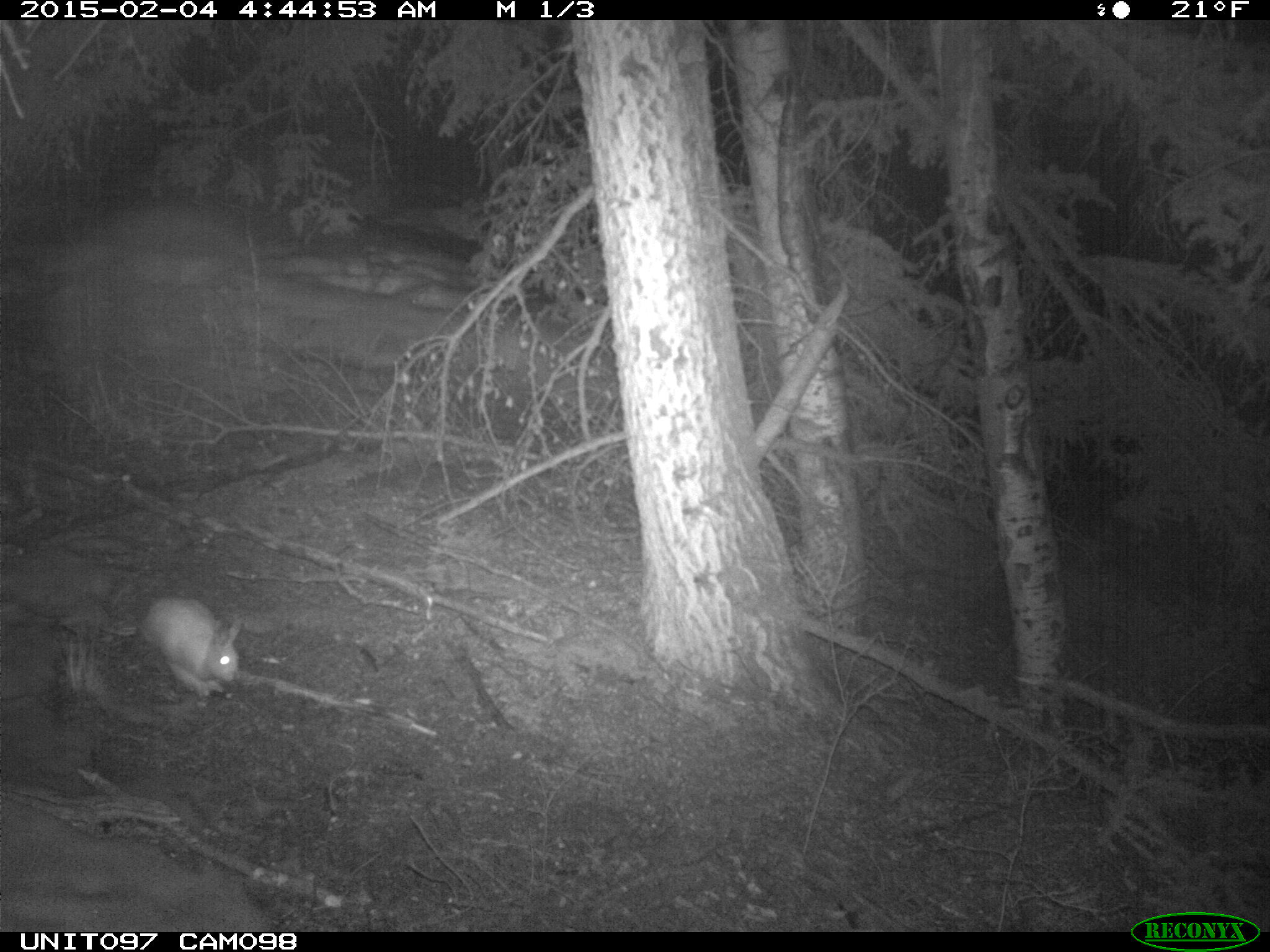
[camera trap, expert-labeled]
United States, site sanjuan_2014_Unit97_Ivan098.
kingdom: Animalia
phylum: Chordata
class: Mammalia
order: Lagomorpha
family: Leporidae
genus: Lepus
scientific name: Lepus americanus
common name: snowshoe hare